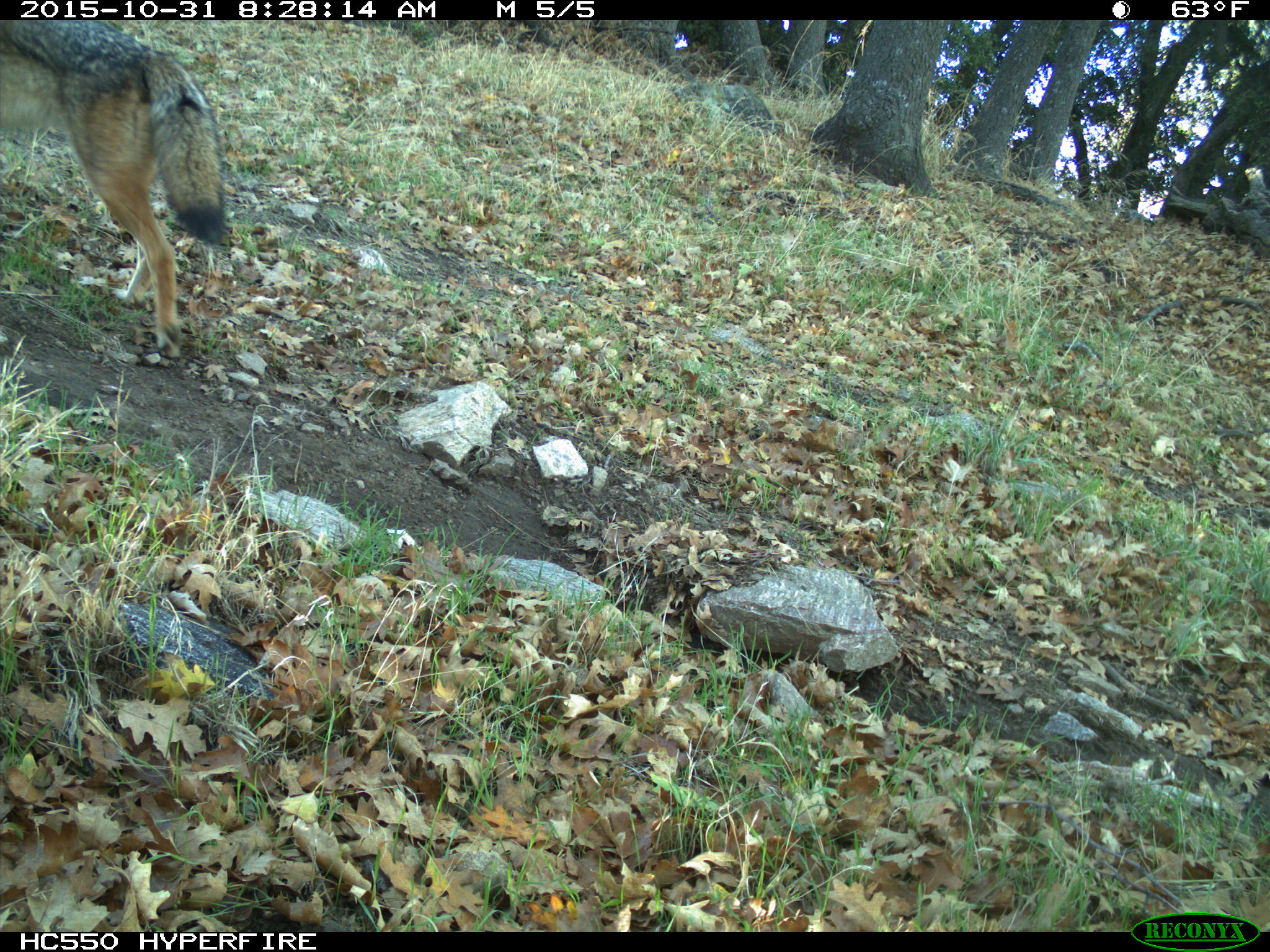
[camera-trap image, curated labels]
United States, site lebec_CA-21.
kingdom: Animalia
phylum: Chordata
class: Mammalia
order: Carnivora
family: Canidae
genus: Canis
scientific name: Canis latrans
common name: coyote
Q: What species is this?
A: Canis latrans (coyote).